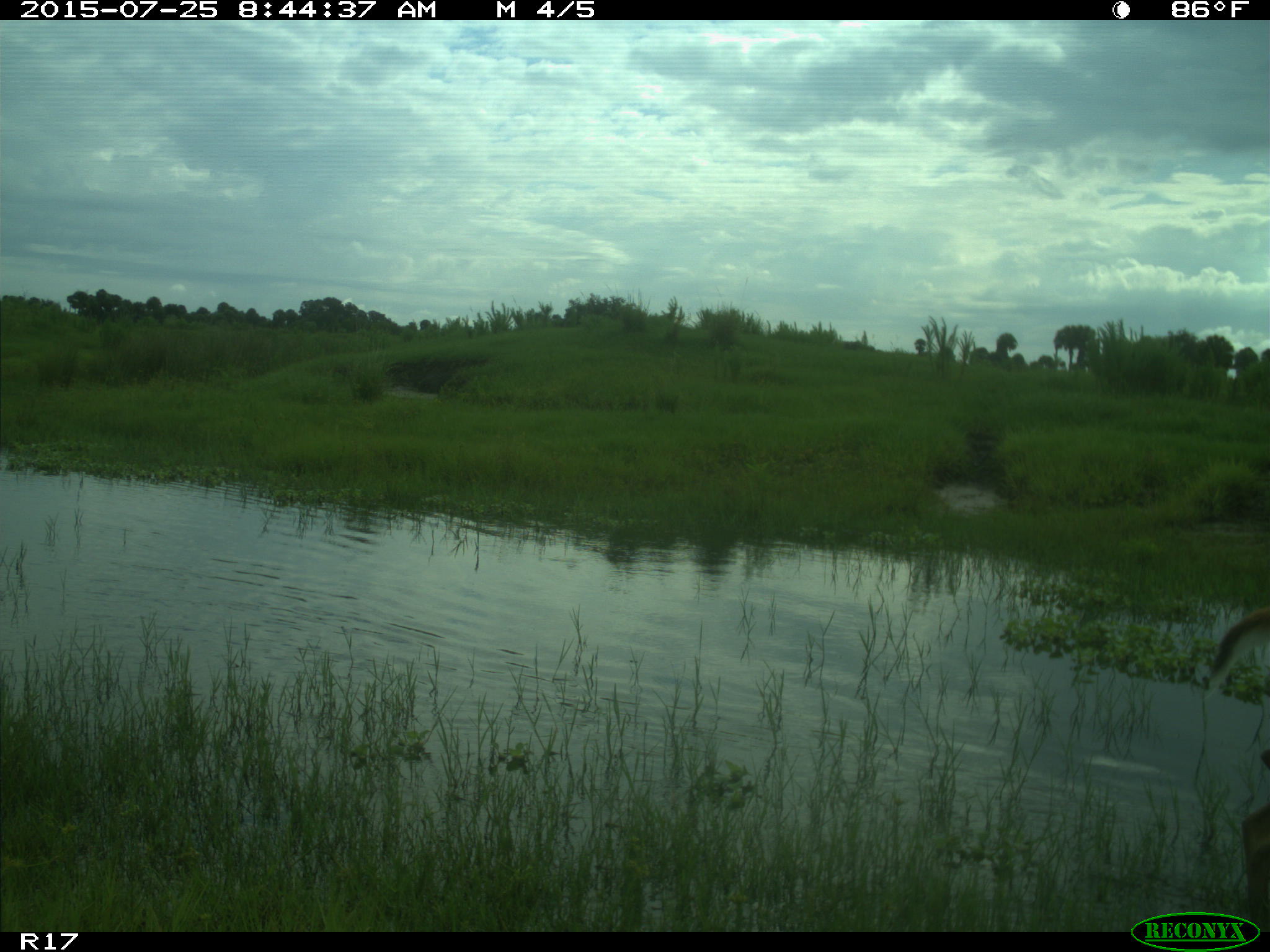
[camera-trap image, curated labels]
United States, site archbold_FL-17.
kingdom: Animalia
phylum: Chordata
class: Mammalia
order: Artiodactyla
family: Cervidae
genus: Odocoileus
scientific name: Odocoileus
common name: deer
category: unidentified deer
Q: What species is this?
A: Unidentified deer (deer) (Odocoileus).